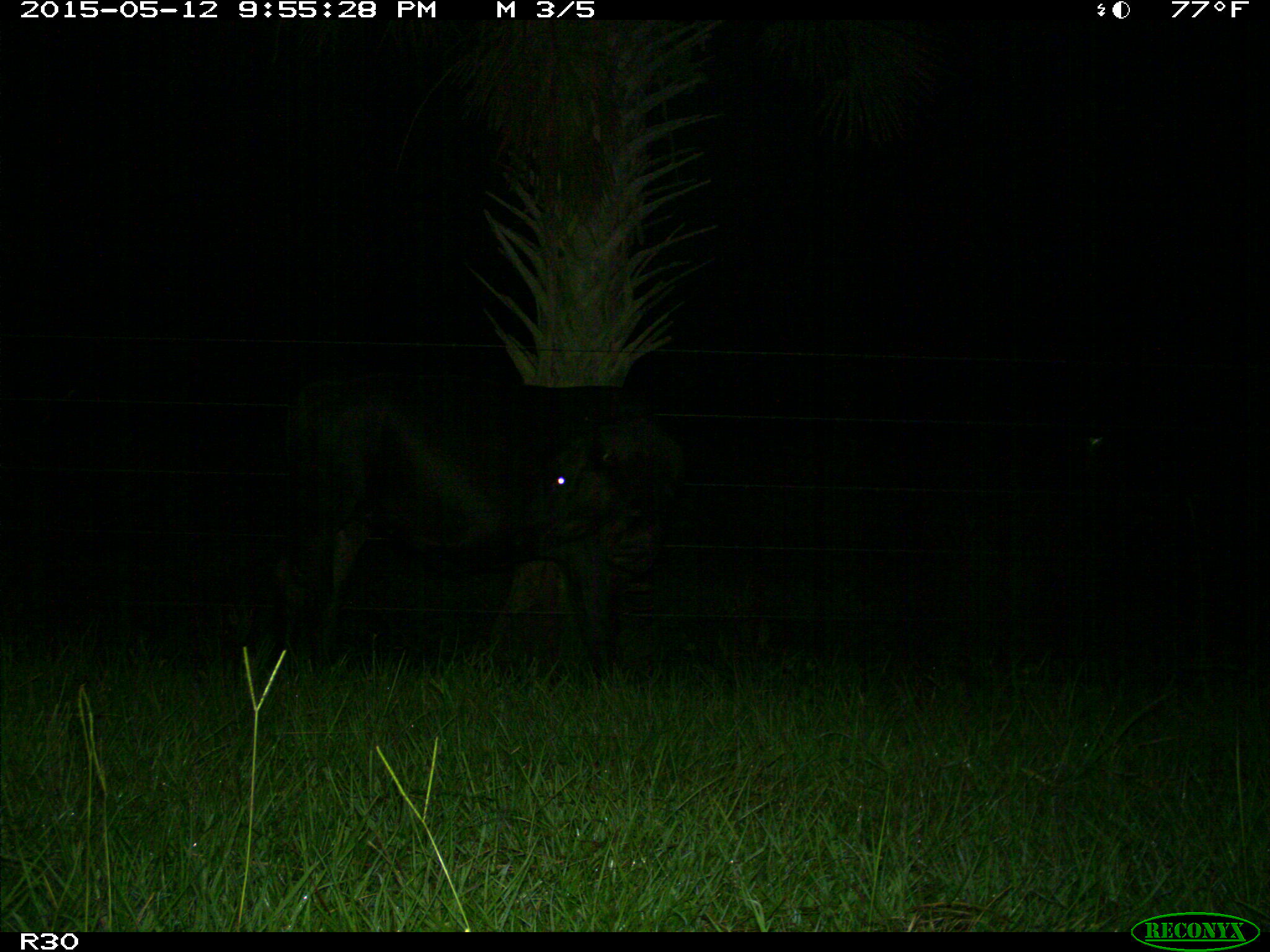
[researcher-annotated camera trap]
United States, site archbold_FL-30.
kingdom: Animalia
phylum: Chordata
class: Mammalia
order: Artiodactyla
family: Bovidae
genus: Bos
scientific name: Bos taurus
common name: domestic cow